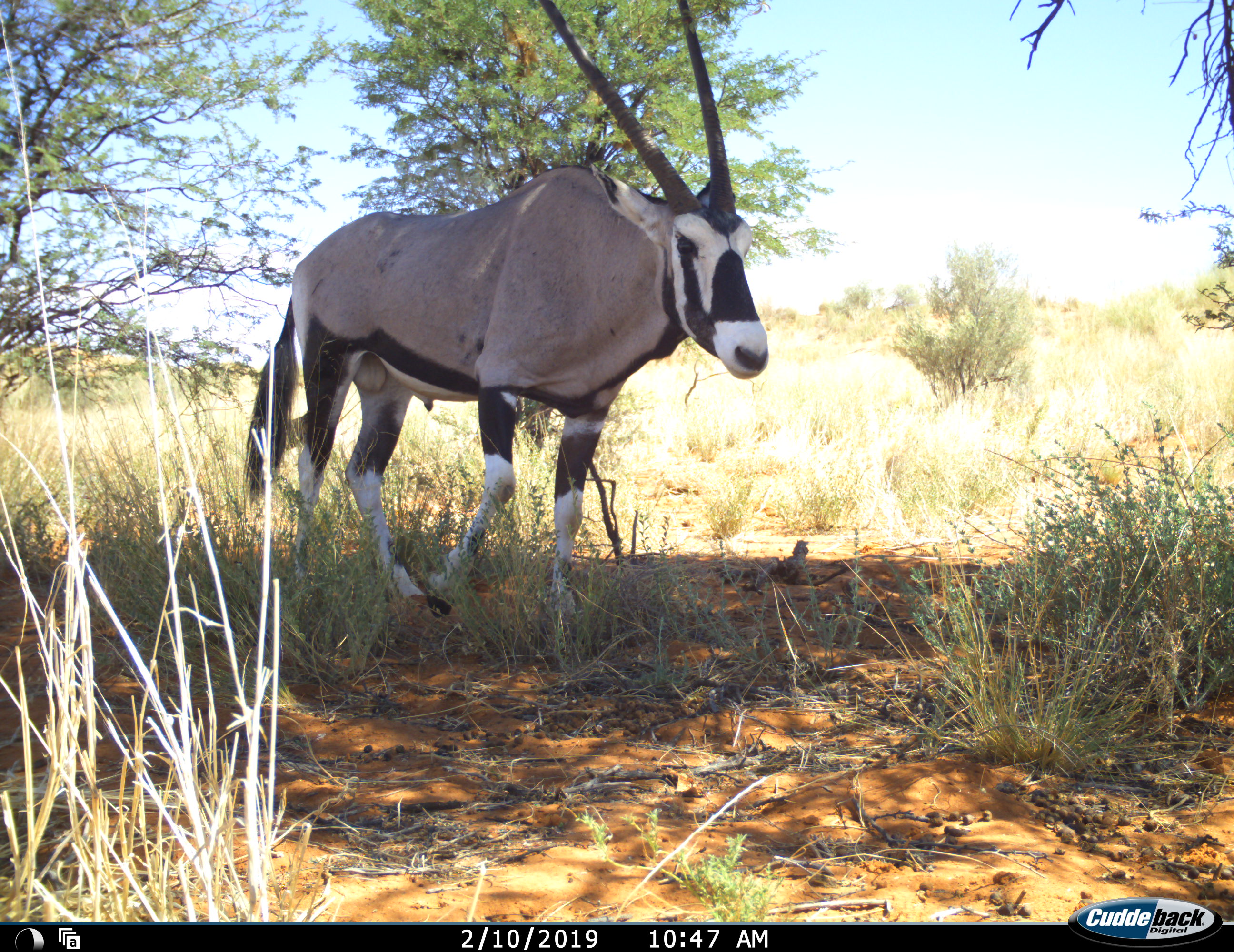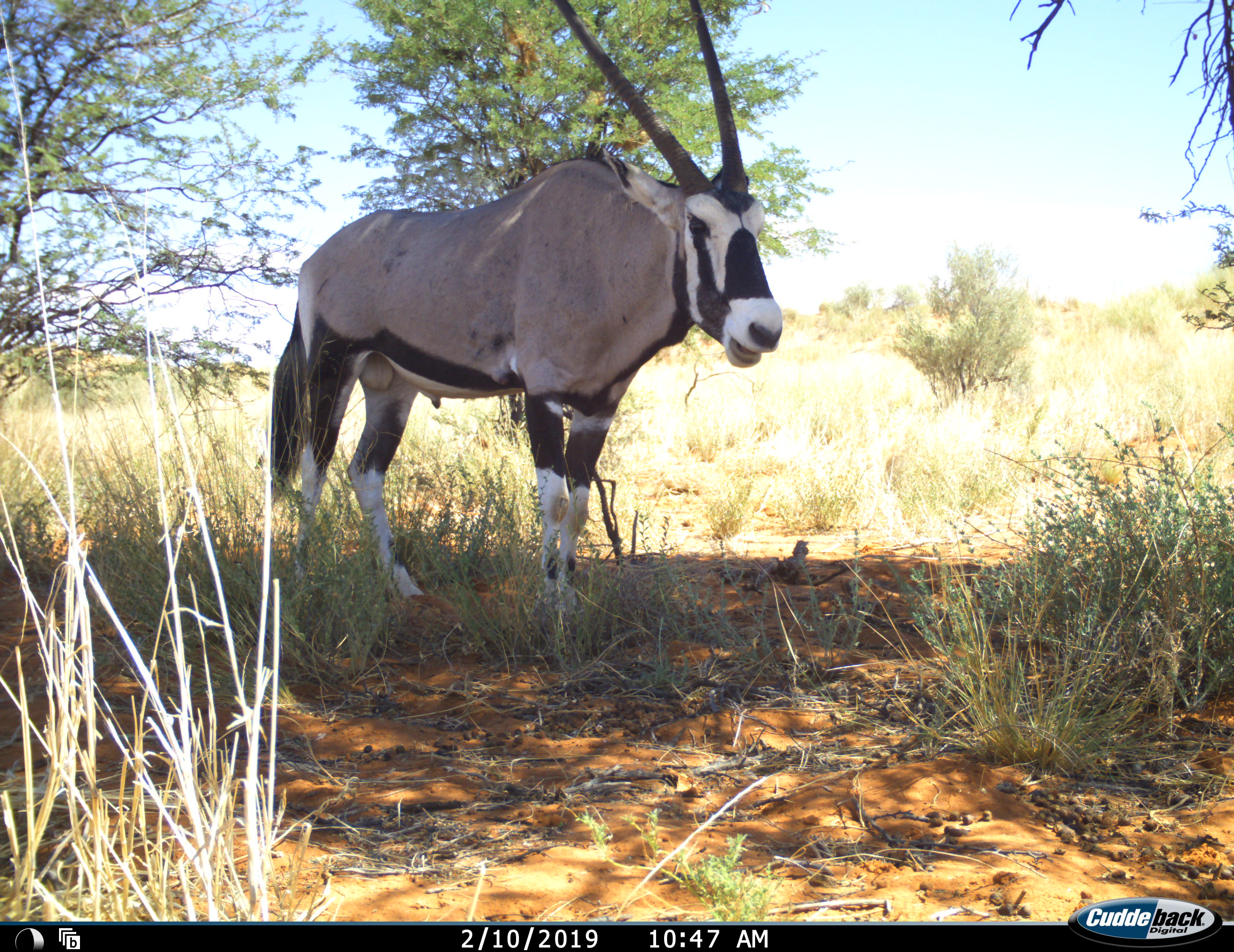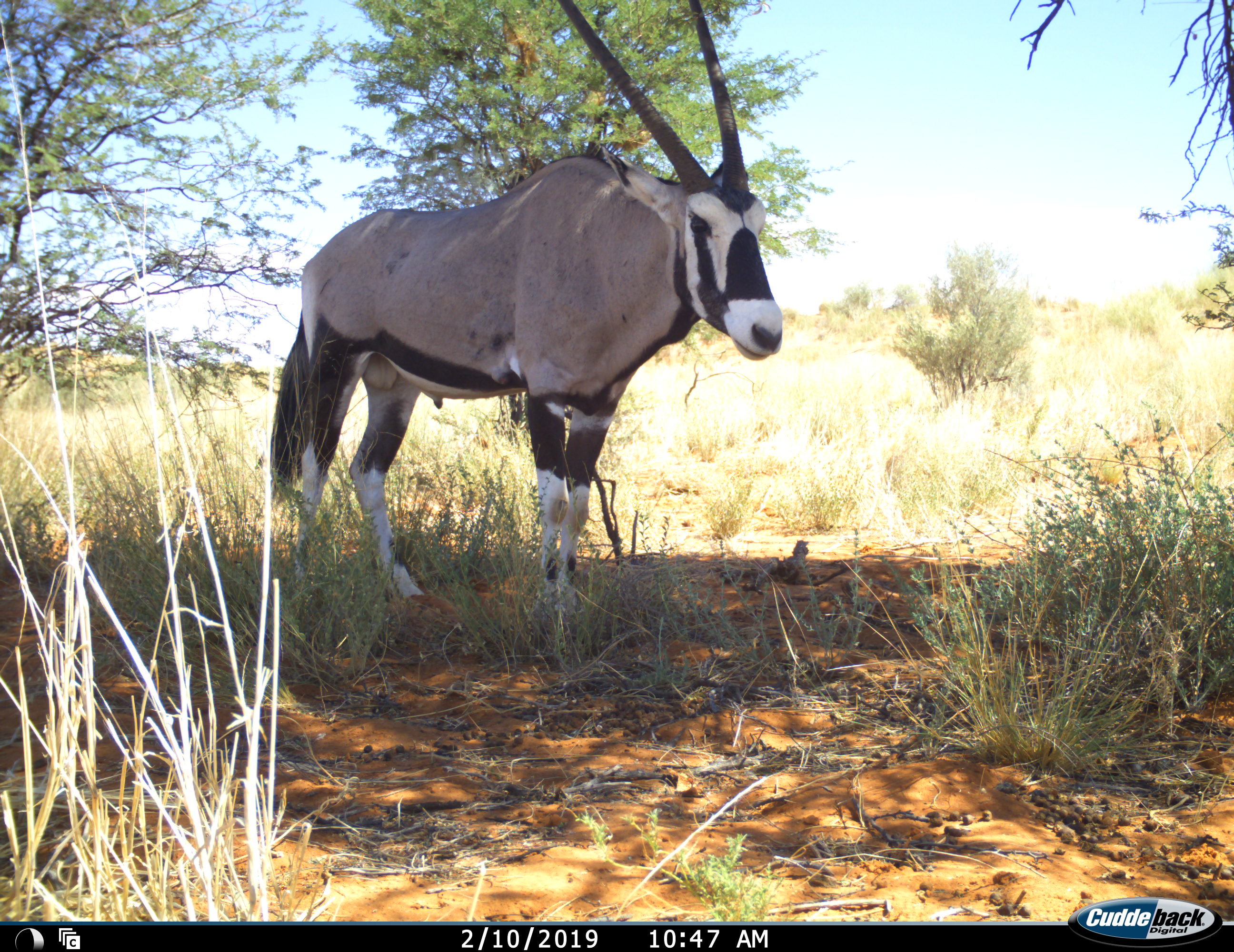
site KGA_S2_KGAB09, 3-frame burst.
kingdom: Animalia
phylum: Chordata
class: Mammalia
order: Artiodactyla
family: Bovidae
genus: Oryx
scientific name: Oryx gazella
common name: gemsbok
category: oryx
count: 1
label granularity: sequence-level